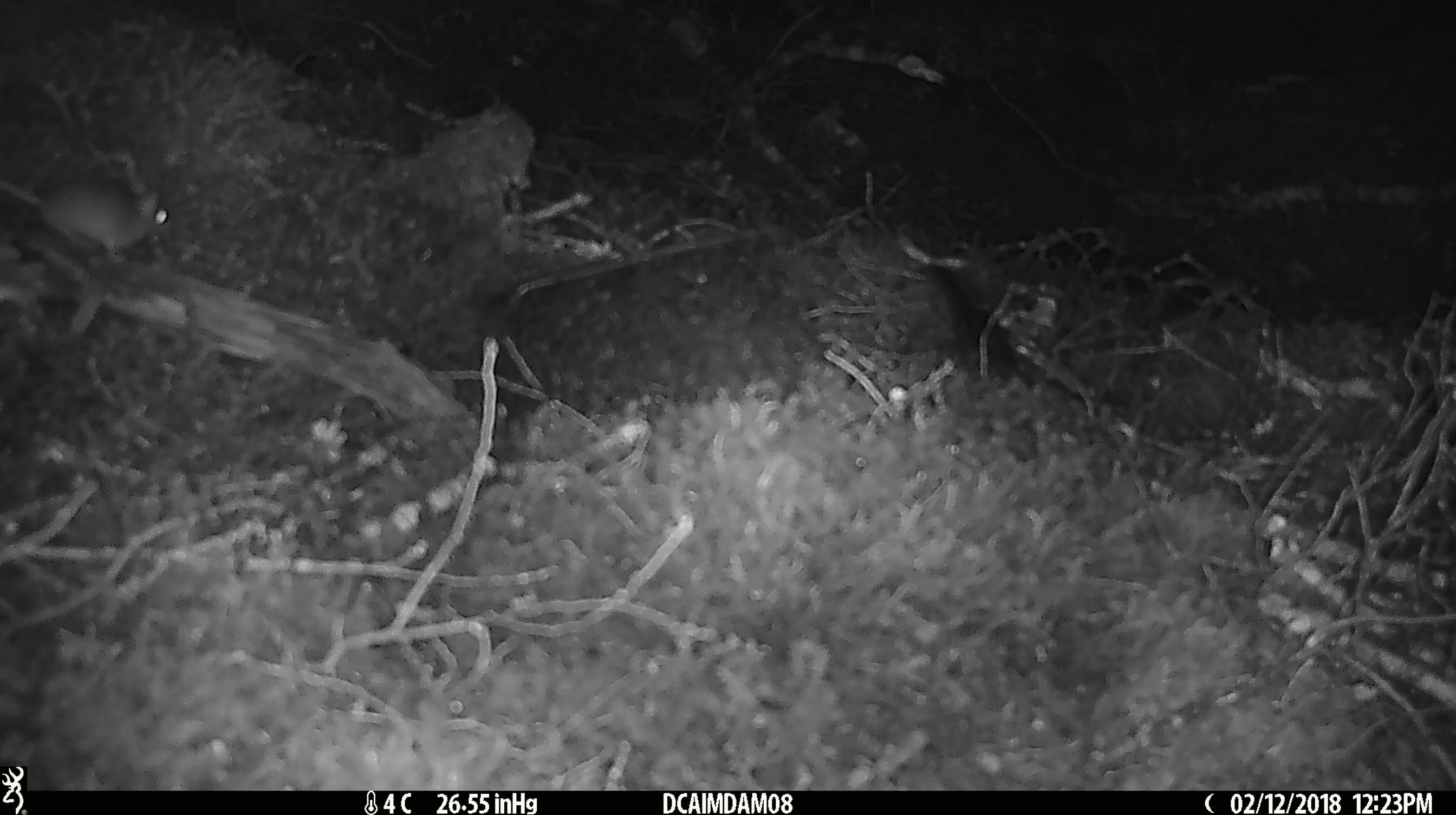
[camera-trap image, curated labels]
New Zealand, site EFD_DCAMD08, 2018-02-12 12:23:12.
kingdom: Animalia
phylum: Chordata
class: Mammalia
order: Rodentia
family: Muridae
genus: Mus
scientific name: Mus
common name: mouse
Mouse (Mus).